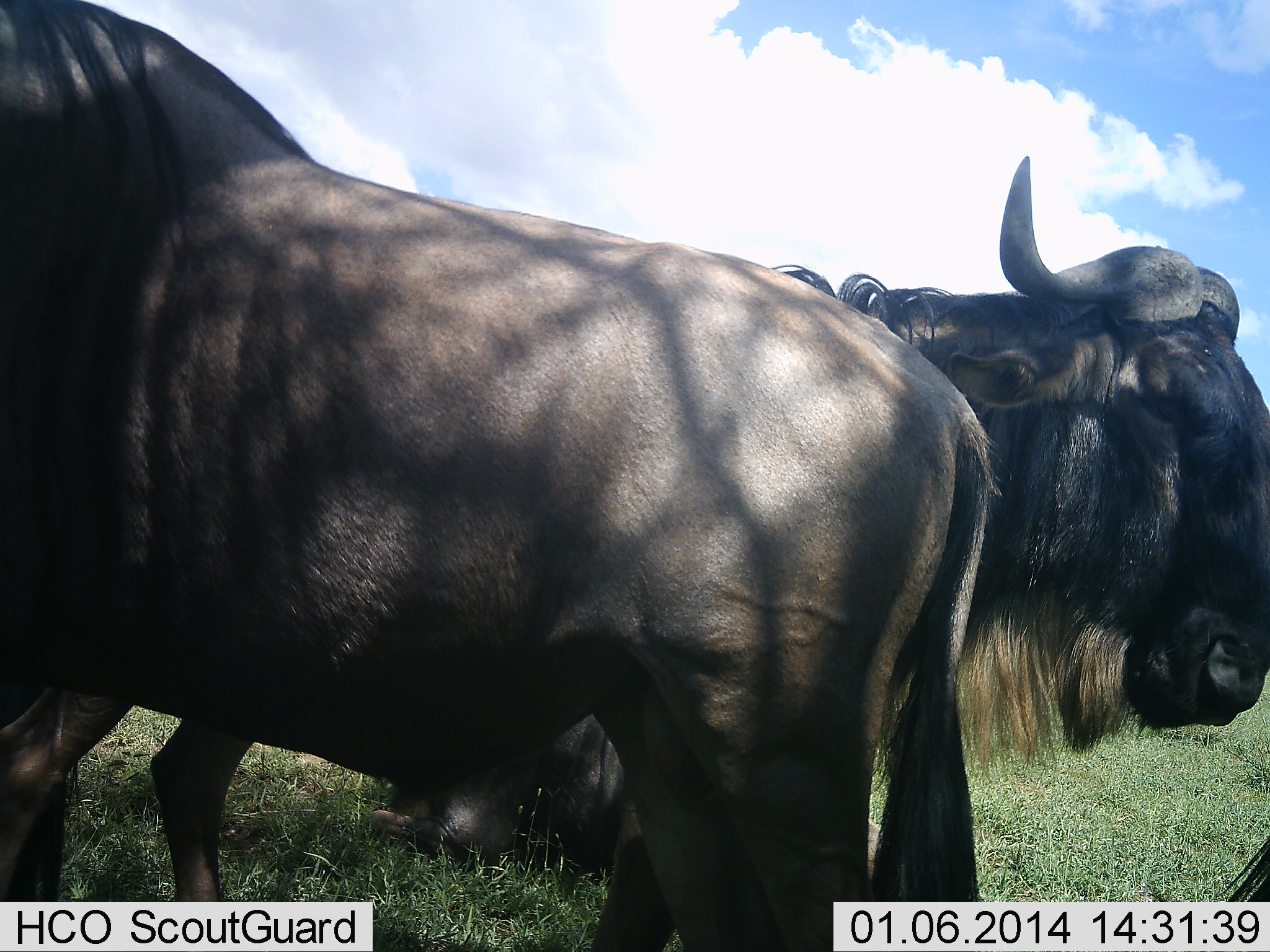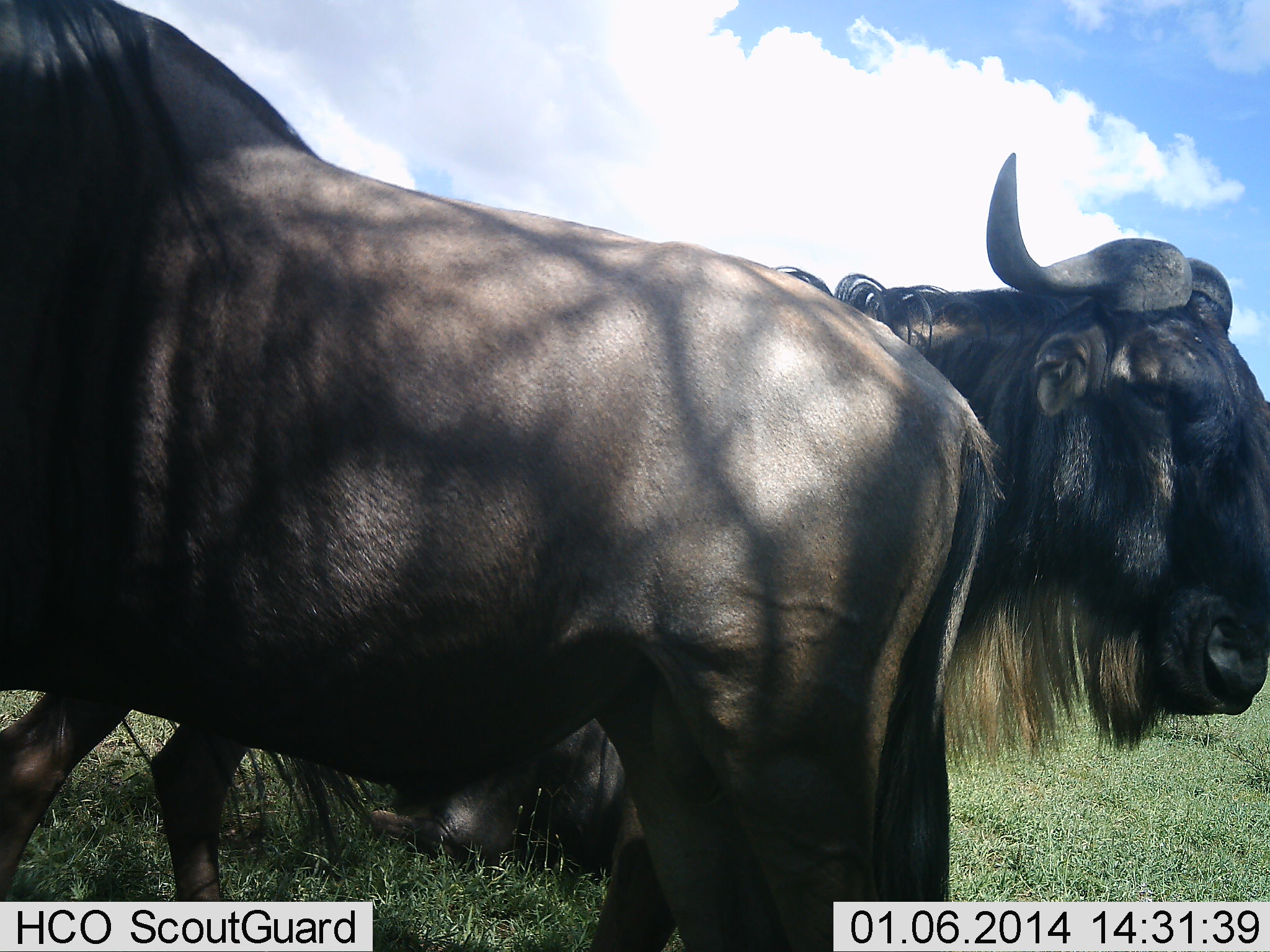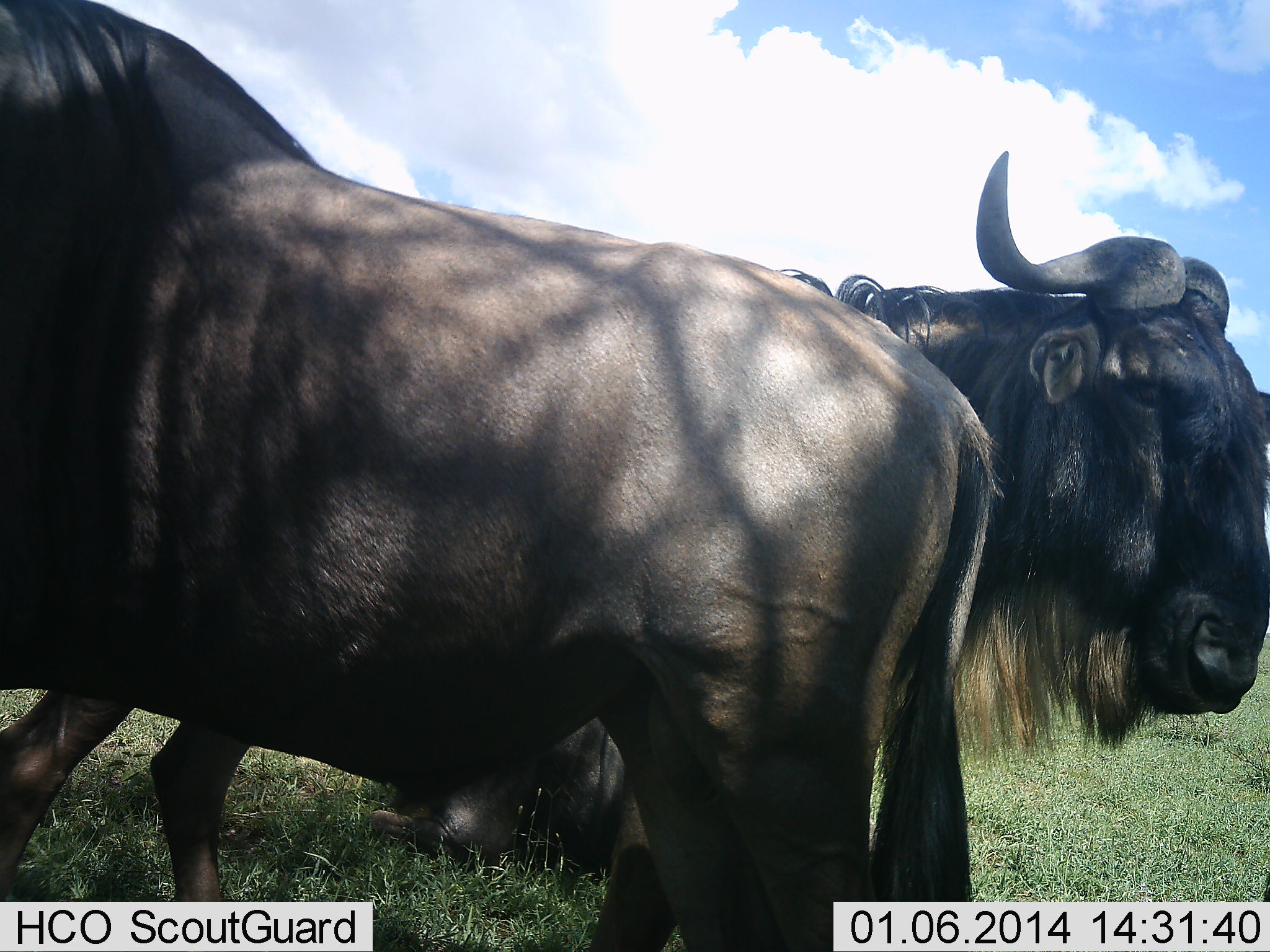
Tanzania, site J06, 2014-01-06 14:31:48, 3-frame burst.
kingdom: Animalia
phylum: Chordata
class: Mammalia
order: Artiodactyla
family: Bovidae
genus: Connochaetes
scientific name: Connochaetes taurinus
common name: blue wildebeest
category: wildebeest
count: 2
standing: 91%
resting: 42%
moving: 3%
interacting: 6%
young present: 0%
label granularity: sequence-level